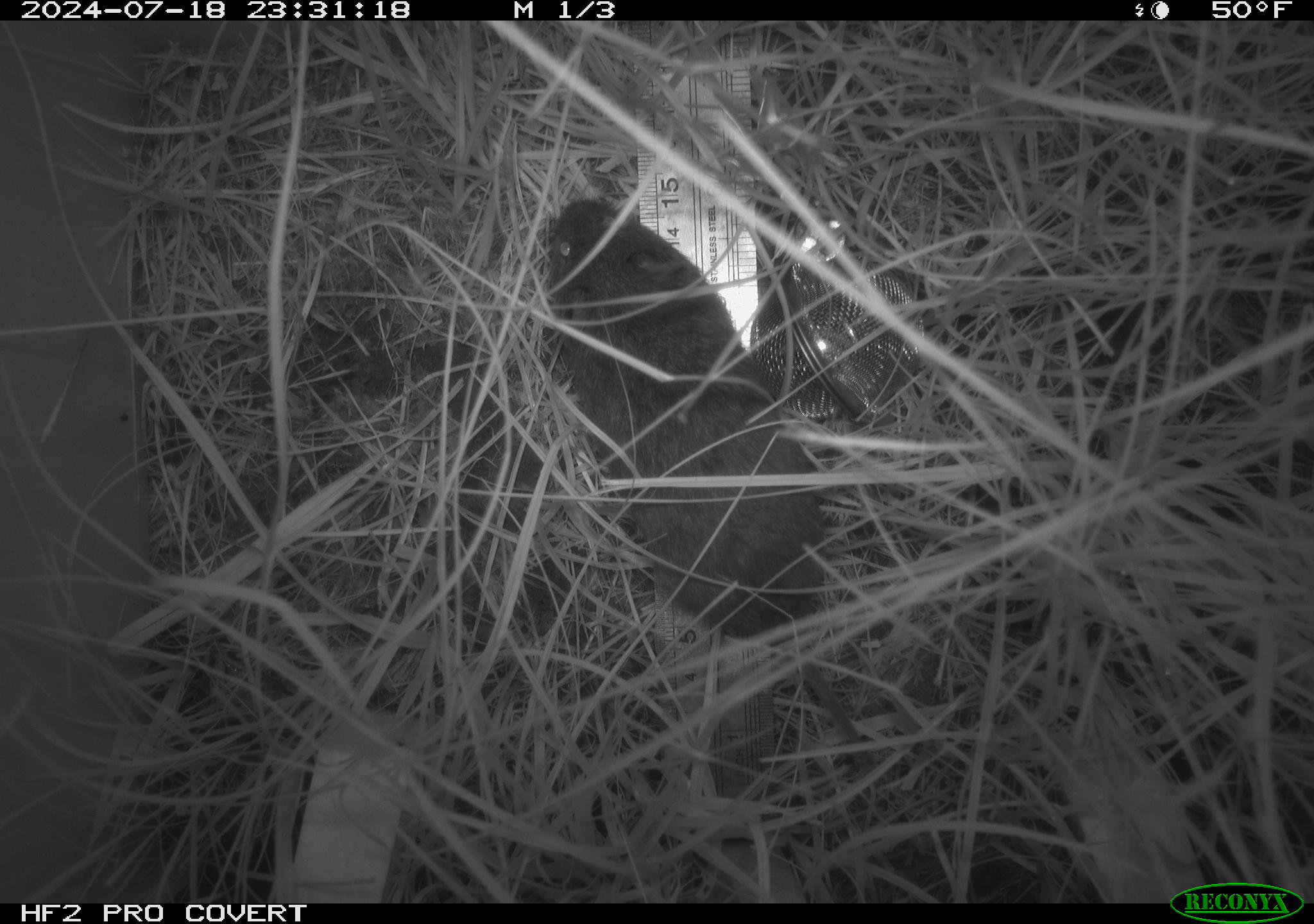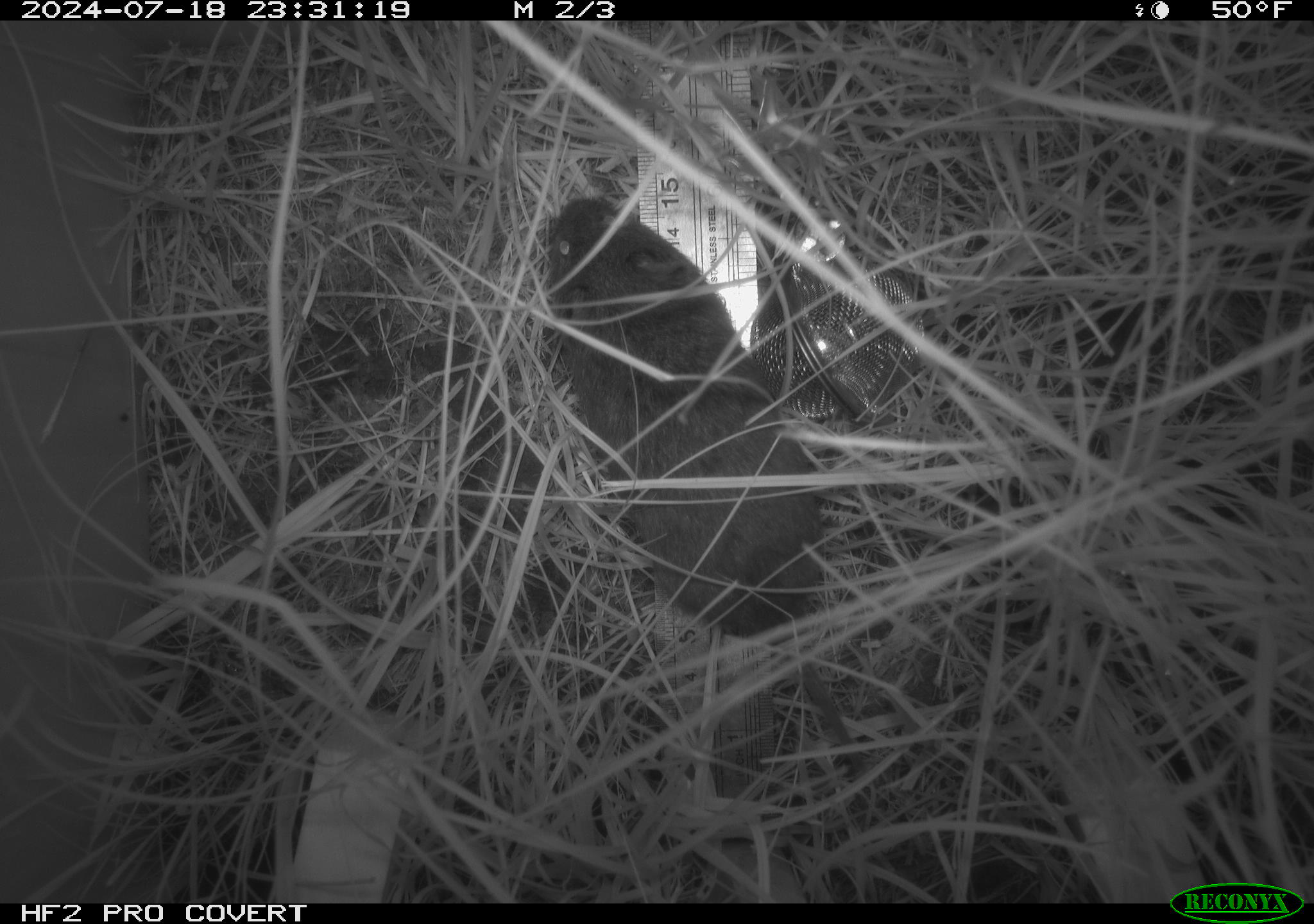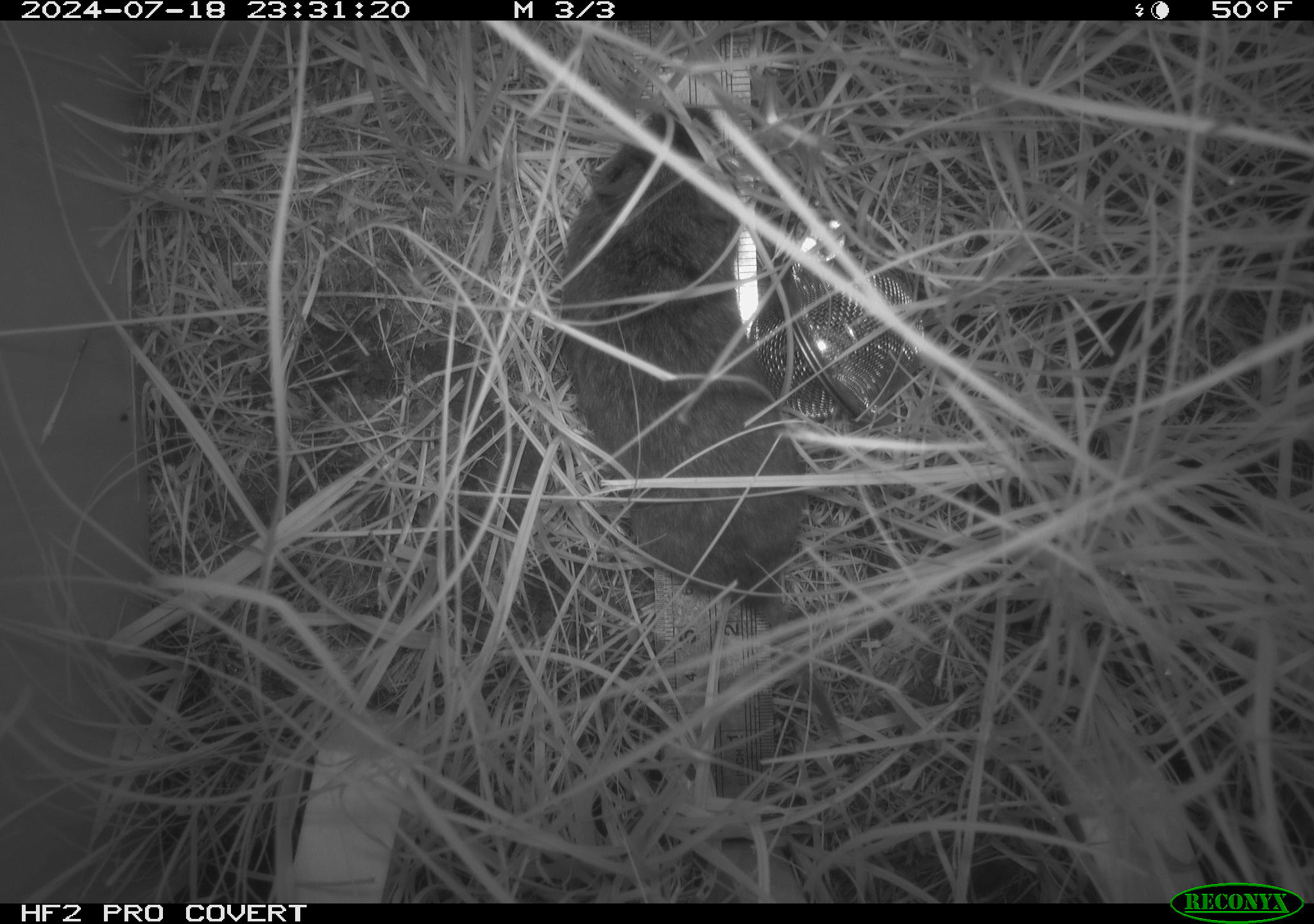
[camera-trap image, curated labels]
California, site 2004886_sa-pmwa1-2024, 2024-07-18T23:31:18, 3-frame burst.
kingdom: Animalia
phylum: Chordata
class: Mammalia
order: Rodentia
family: Cricetidae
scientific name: Arvicolinae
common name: voles, lemmings, and muskrats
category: arvicolinae subfamily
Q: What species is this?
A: Arvicolinae subfamily (voles, lemmings, and muskrats) (Arvicolinae).